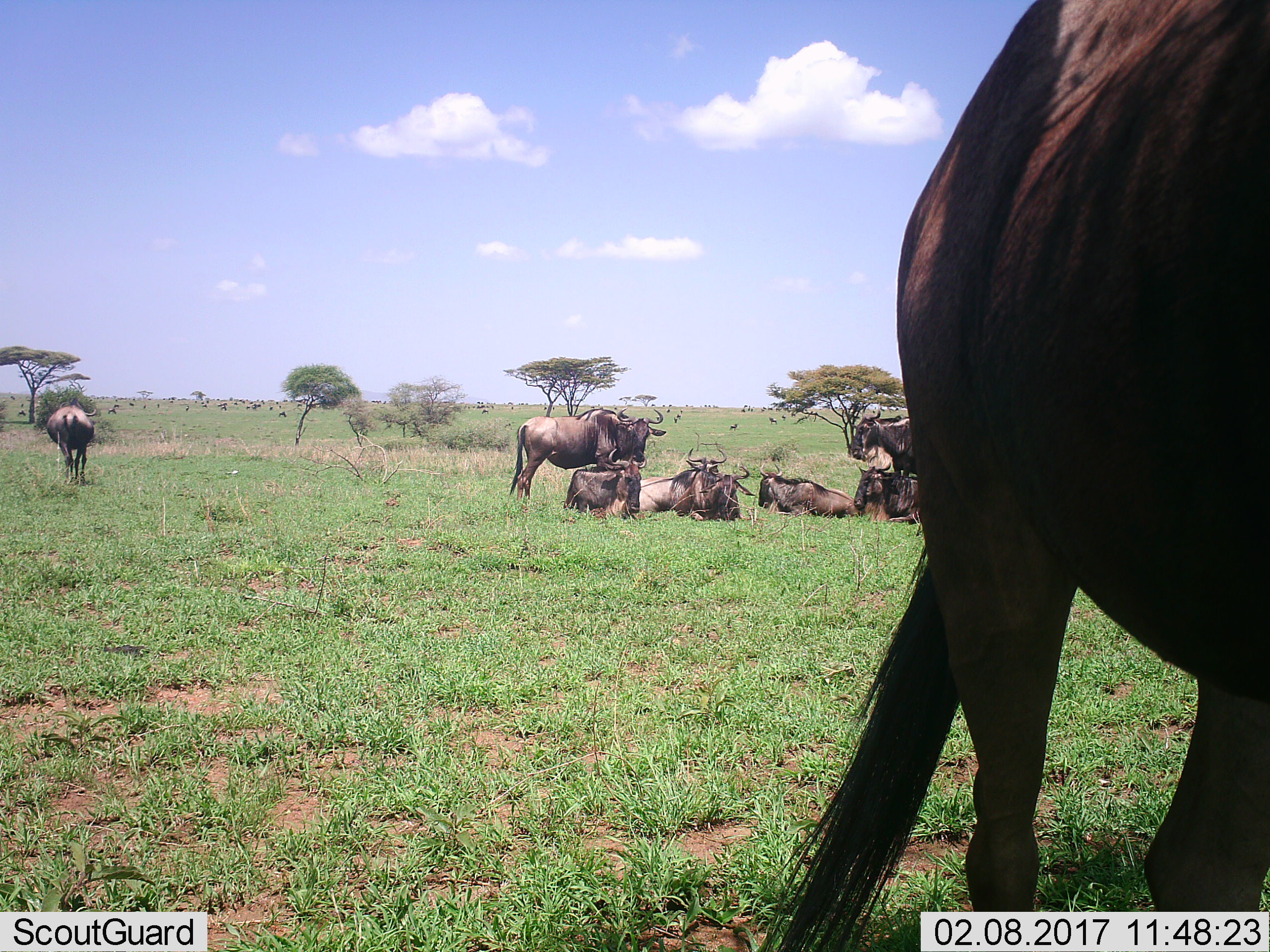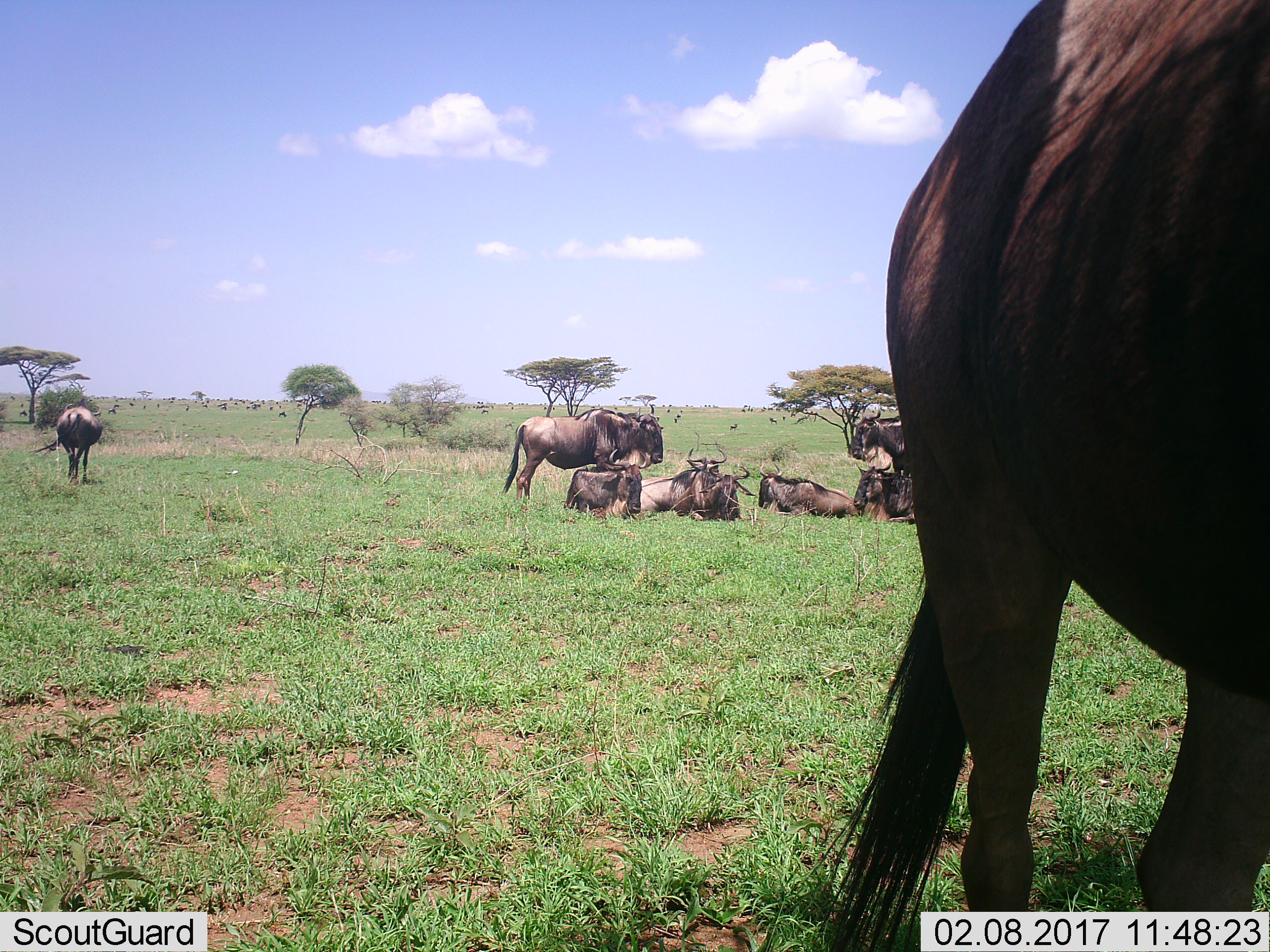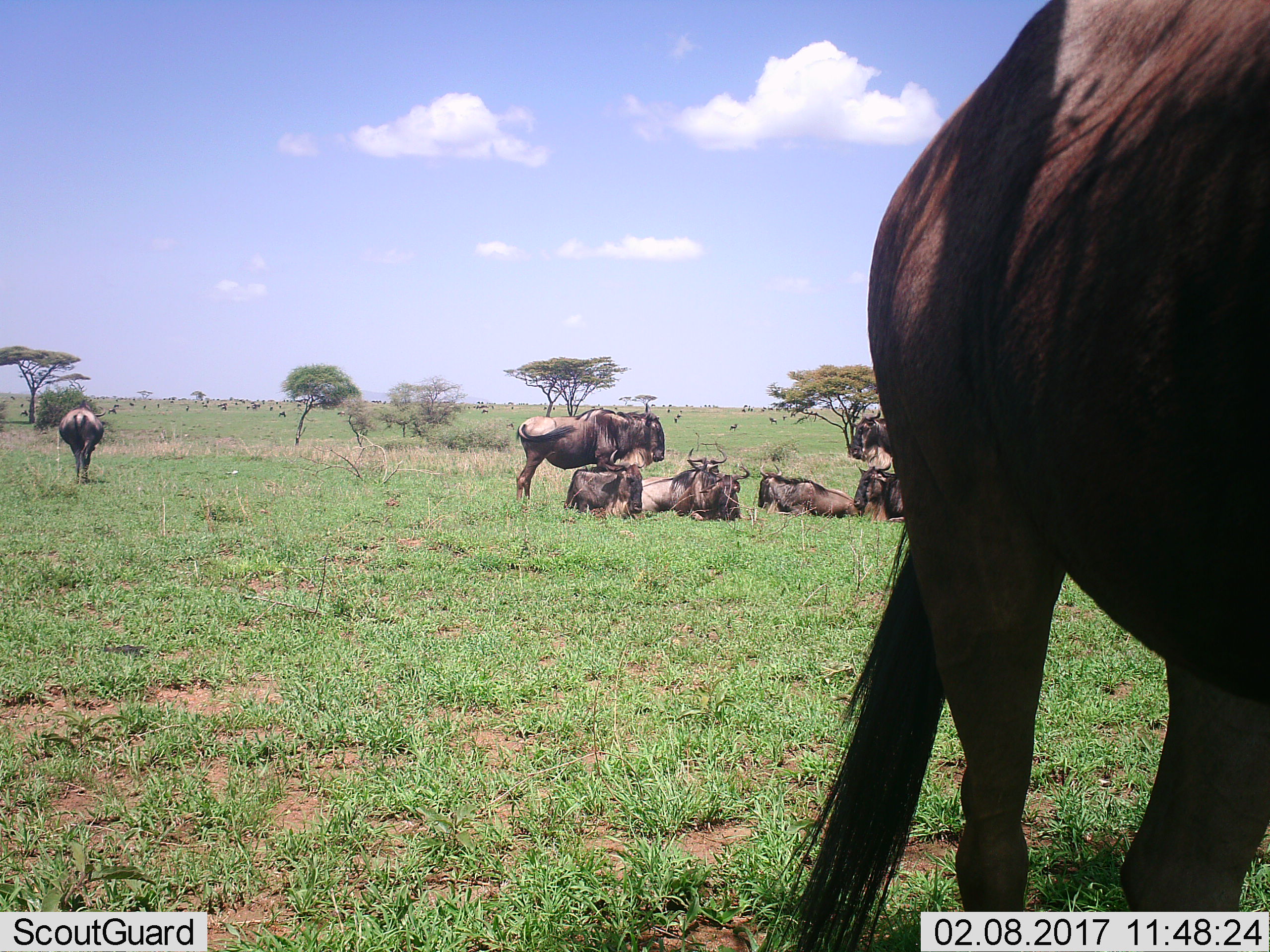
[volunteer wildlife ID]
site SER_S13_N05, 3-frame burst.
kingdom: Animalia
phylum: Chordata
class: Mammalia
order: Artiodactyla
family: Bovidae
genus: Connochaetes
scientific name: Connochaetes taurinus taurinus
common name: blue wildebeest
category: wildebeestblue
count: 9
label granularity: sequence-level